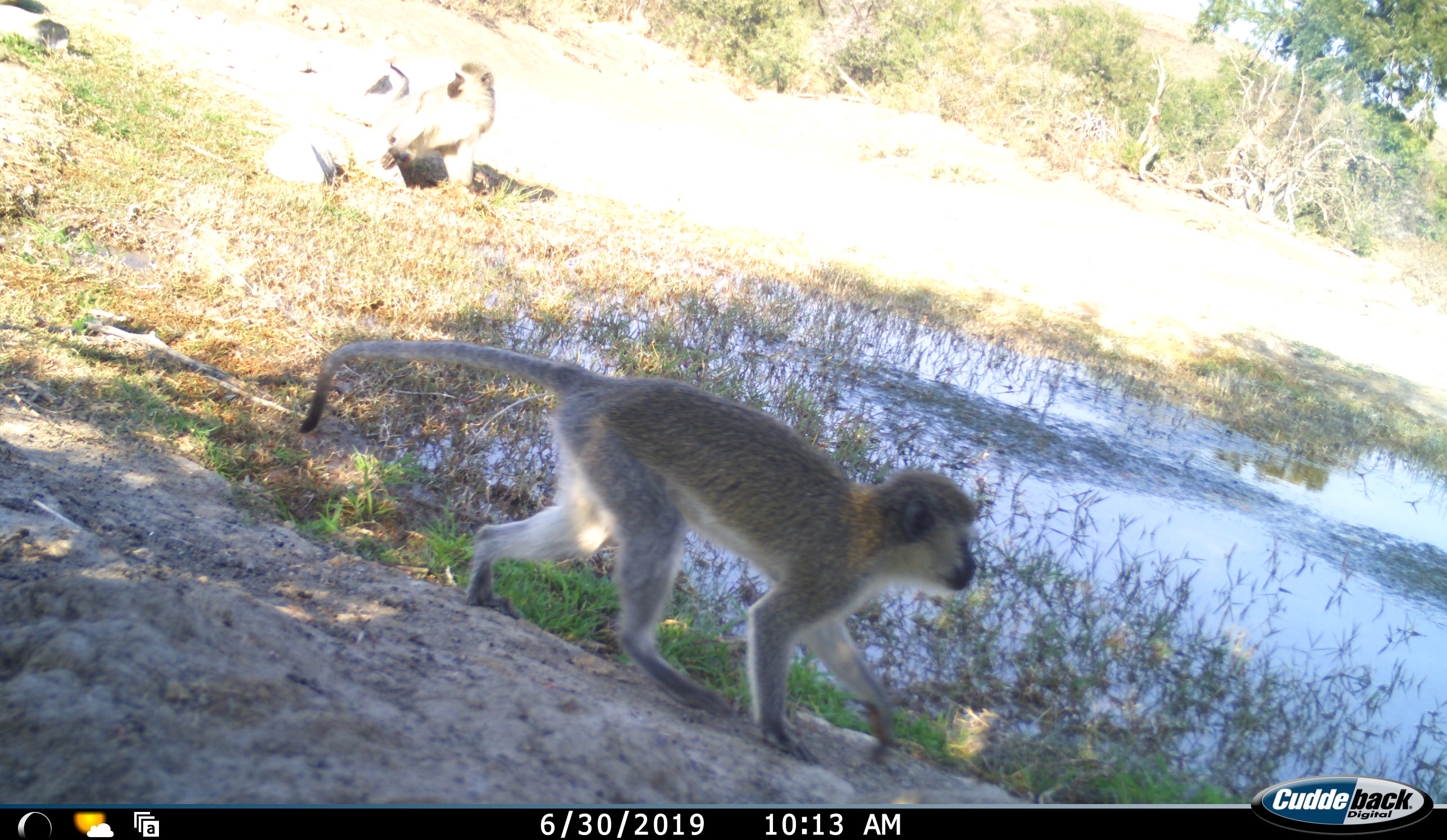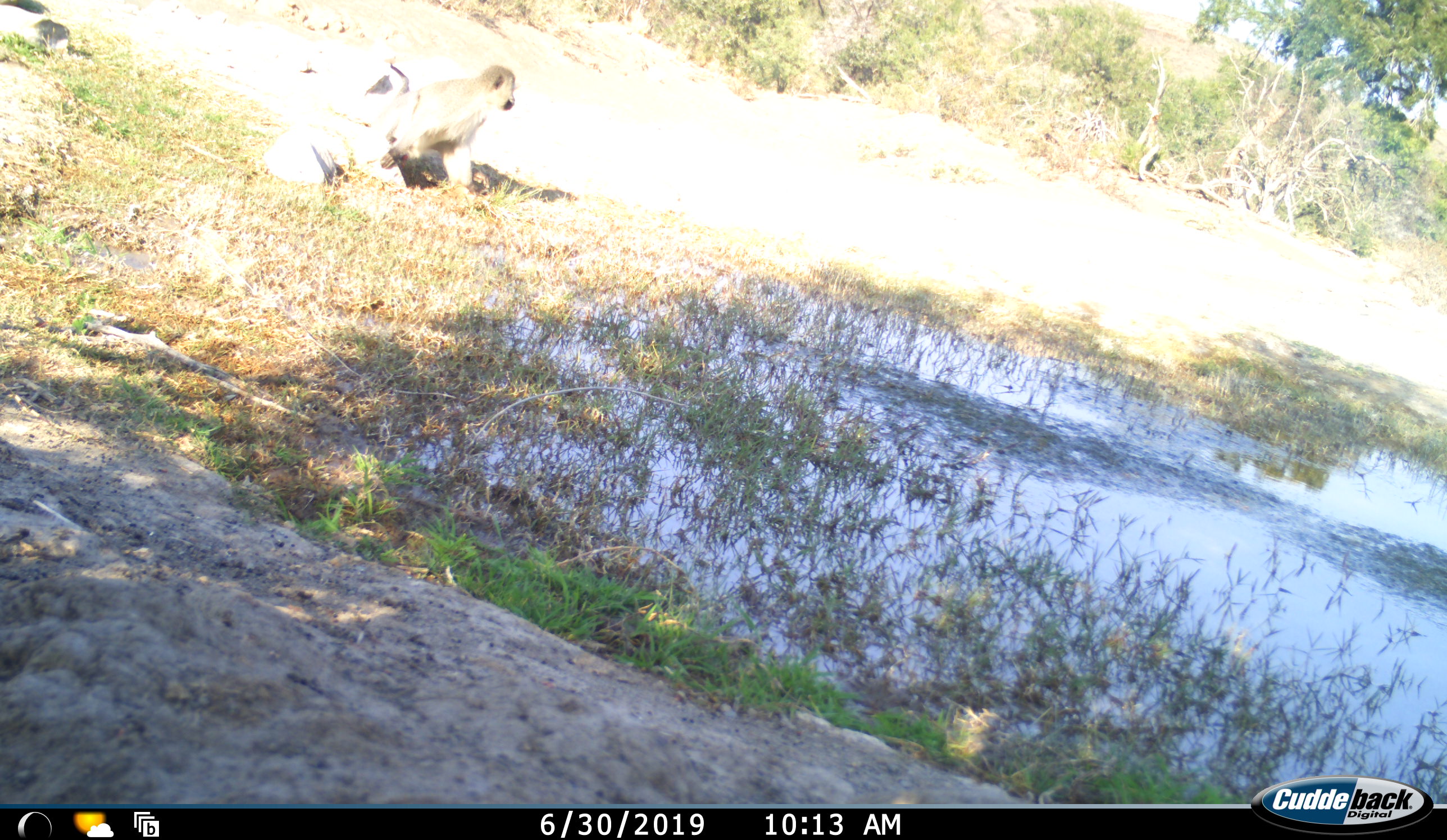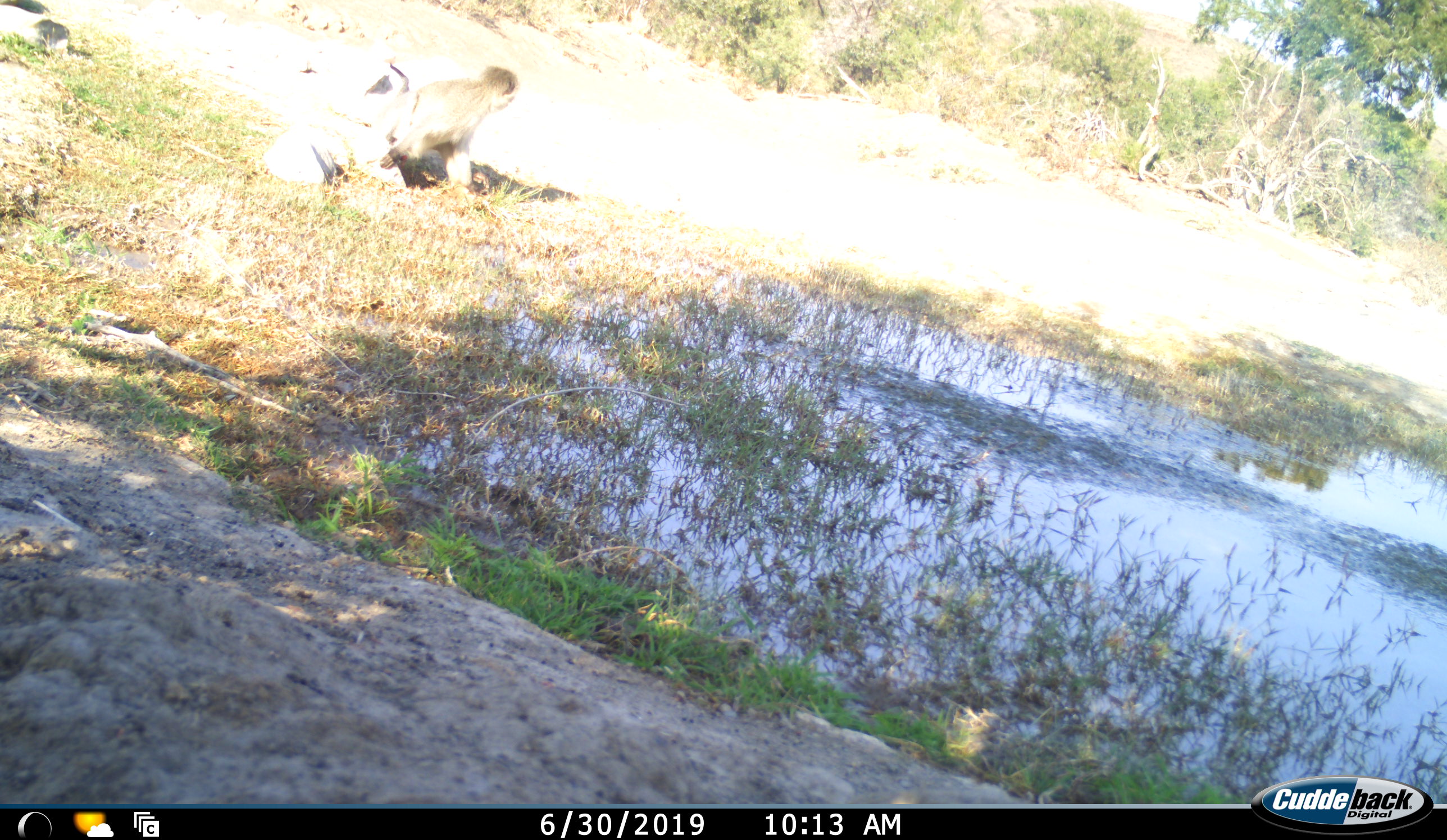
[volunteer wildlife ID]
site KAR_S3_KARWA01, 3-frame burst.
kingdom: Animalia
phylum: Chordata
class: Mammalia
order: Primates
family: Cercopithecidae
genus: Chlorocebus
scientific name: Chlorocebus pygerythrus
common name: vervet monkey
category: monkeyvervet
Monkeyvervet (vervet monkey) (Chlorocebus pygerythrus), count 2. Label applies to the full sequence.